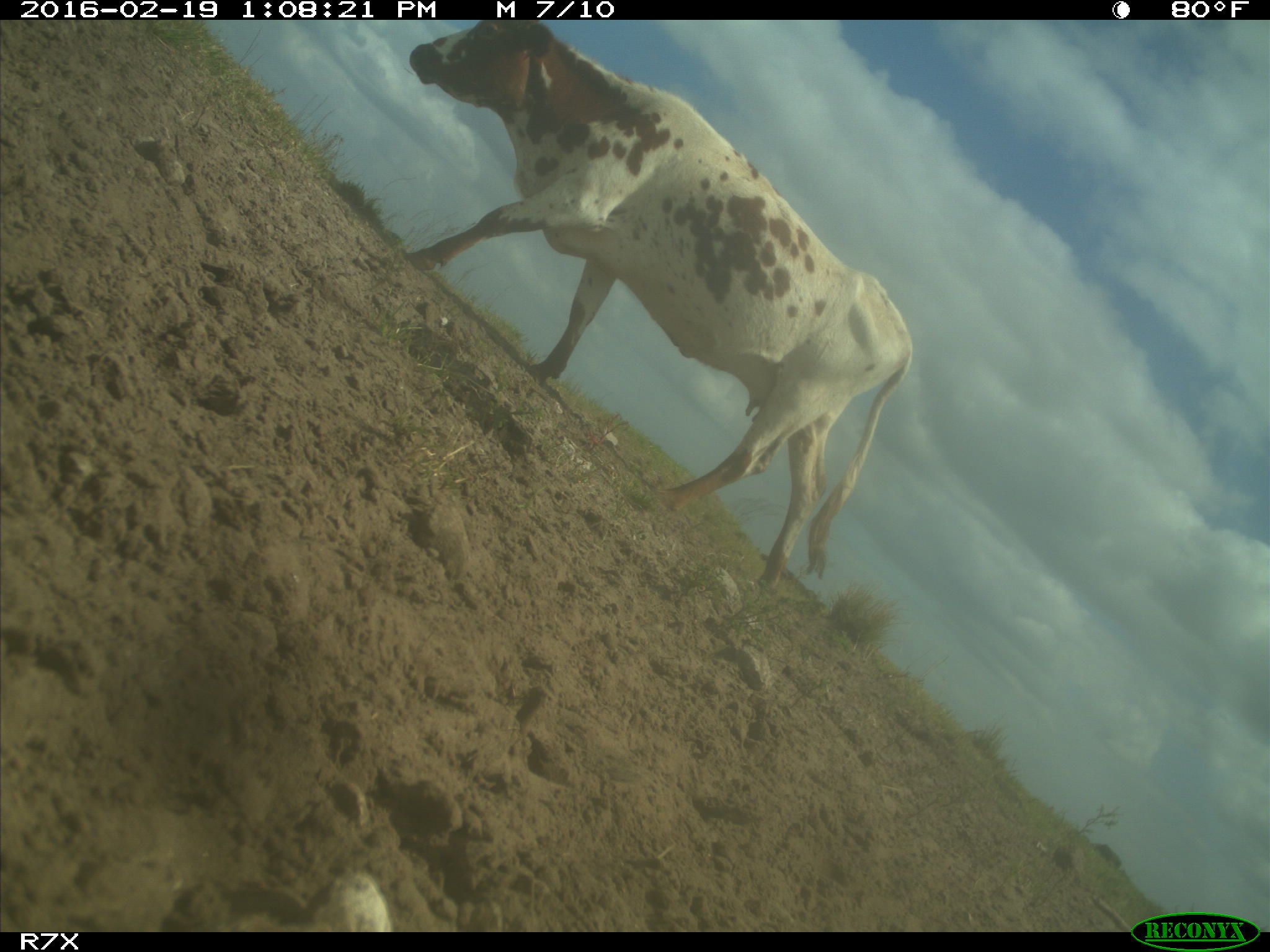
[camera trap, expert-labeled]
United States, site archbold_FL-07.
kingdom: Animalia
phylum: Chordata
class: Mammalia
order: Artiodactyla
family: Bovidae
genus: Bos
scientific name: Bos taurus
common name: domestic cow